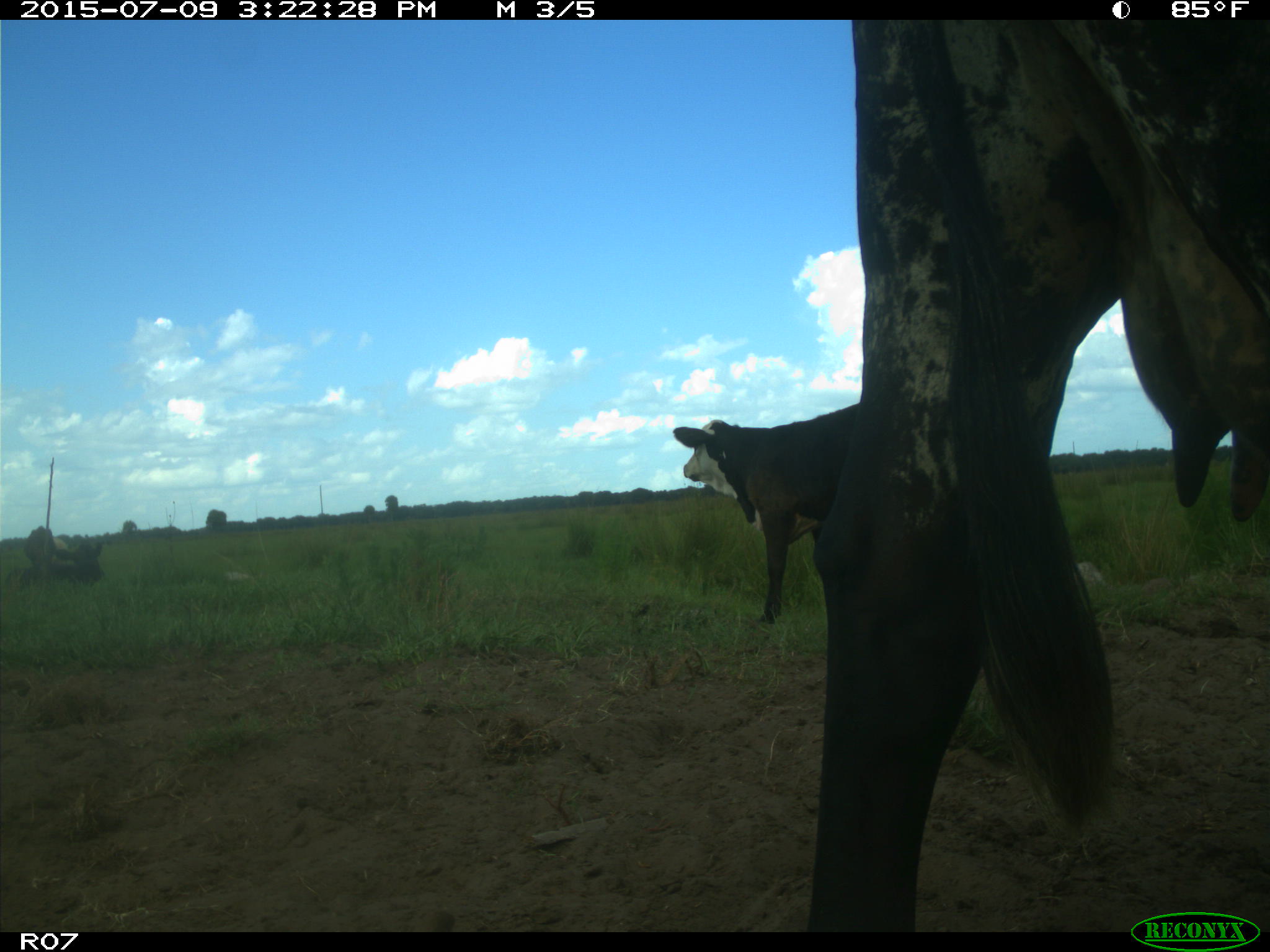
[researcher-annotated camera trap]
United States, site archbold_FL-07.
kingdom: Animalia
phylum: Chordata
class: Mammalia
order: Artiodactyla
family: Bovidae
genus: Bos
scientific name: Bos taurus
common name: domestic cow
Bos taurus (domestic cow).